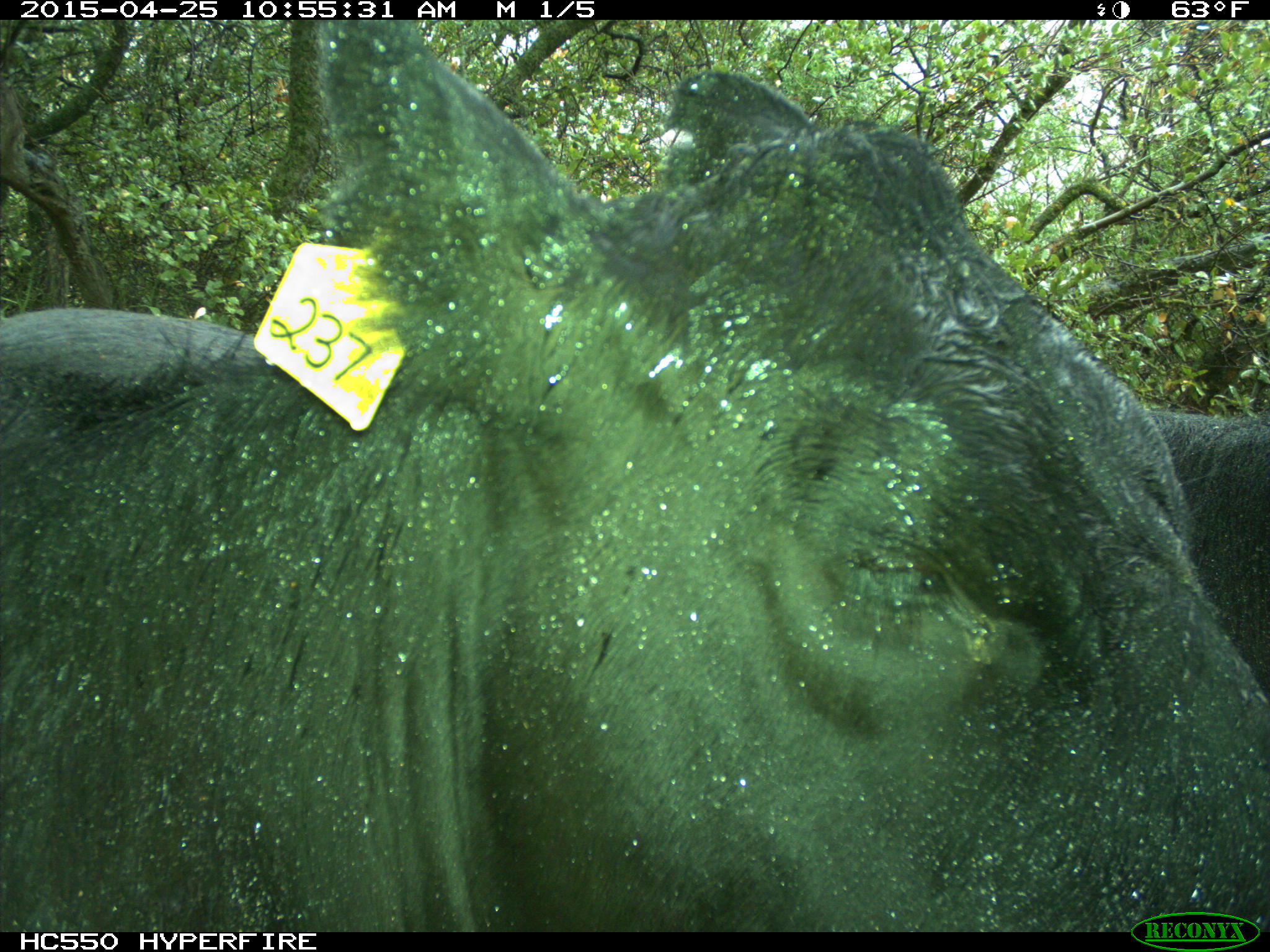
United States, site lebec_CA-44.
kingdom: Animalia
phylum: Chordata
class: Mammalia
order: Artiodactyla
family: Suidae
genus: Sus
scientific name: Sus scrofa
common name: wild boar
Sus scrofa (wild boar).